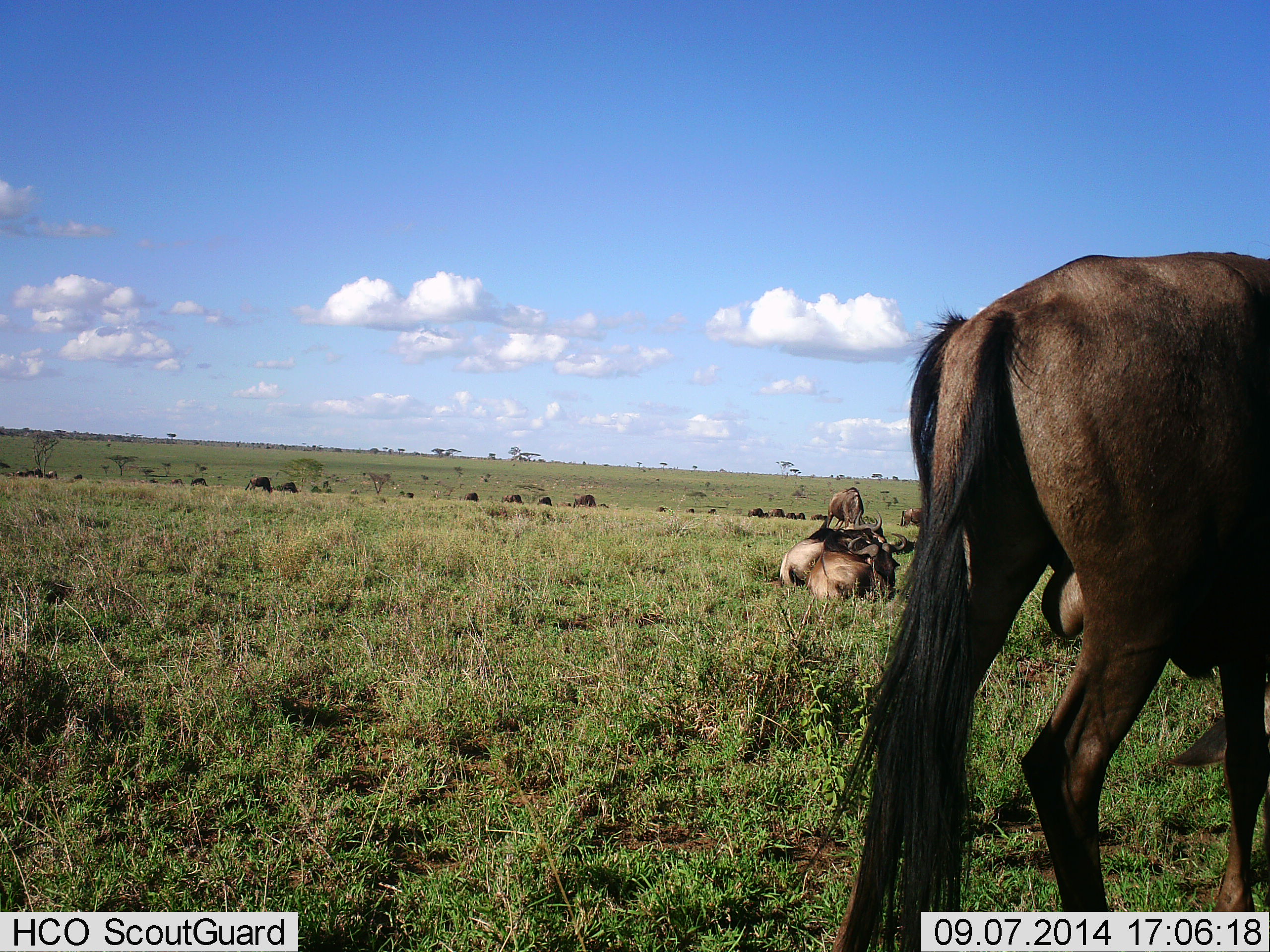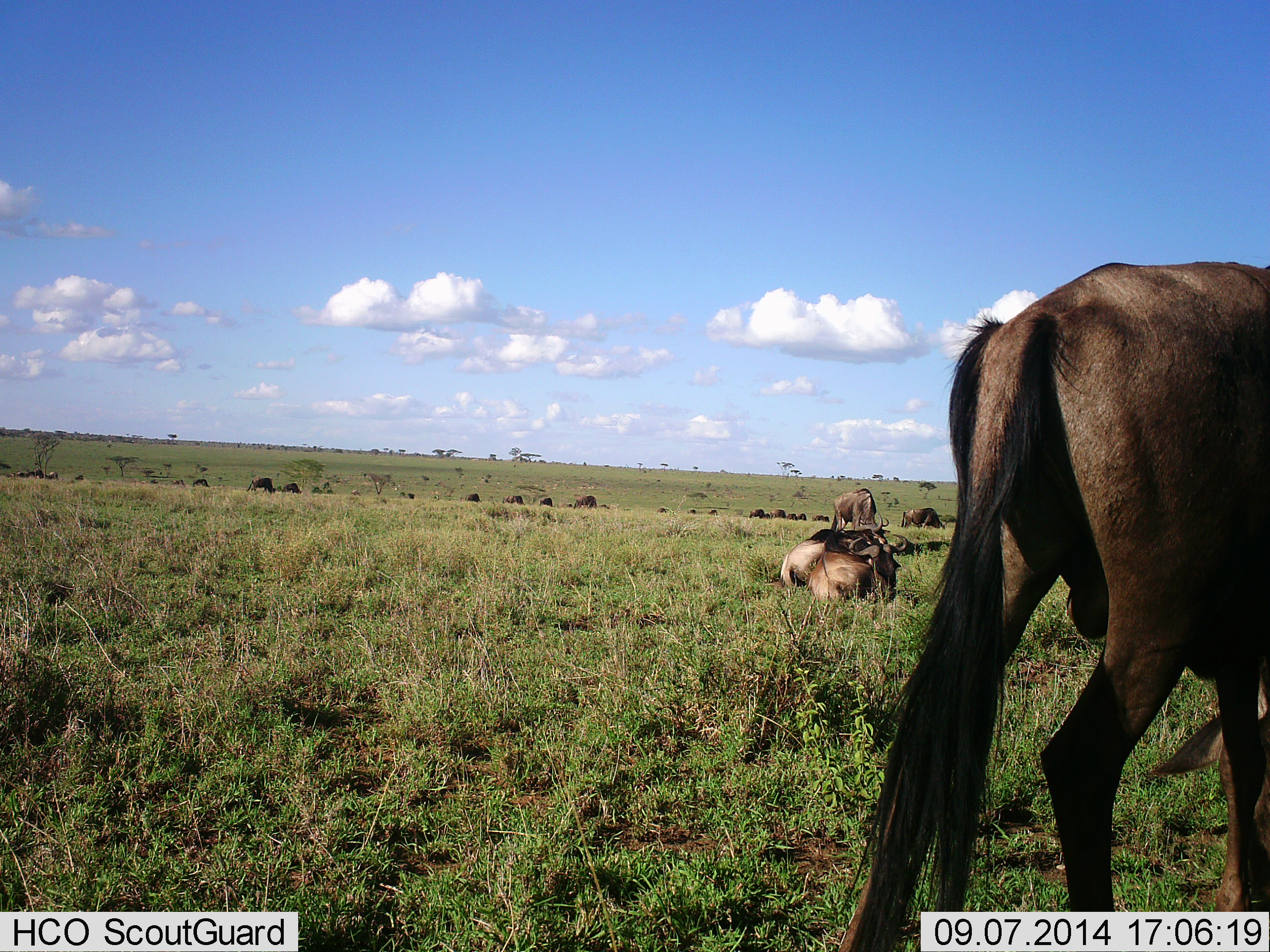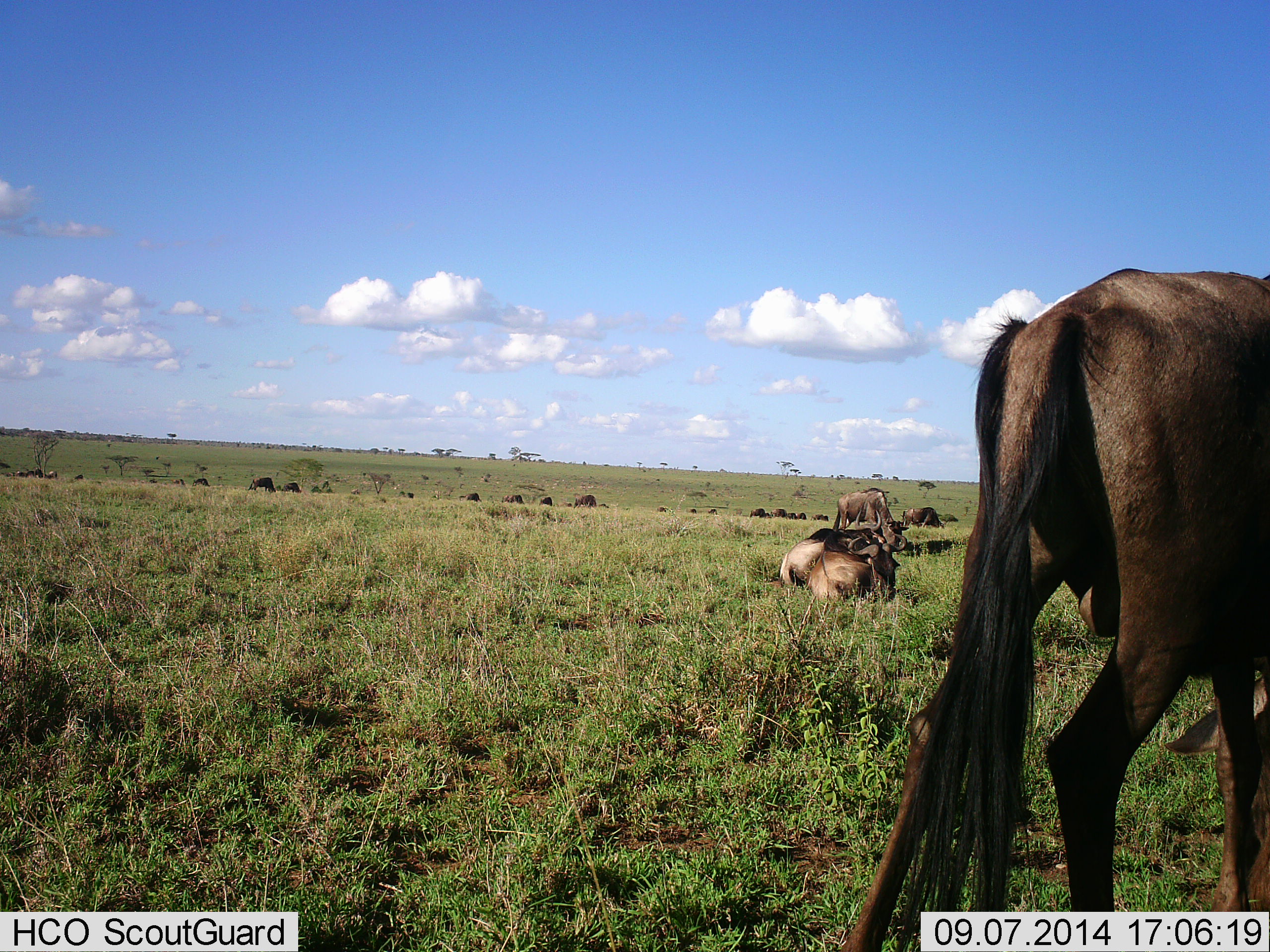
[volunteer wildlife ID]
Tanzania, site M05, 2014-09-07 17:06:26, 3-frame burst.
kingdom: Animalia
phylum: Chordata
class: Mammalia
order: Artiodactyla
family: Bovidae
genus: Connochaetes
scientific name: Connochaetes taurinus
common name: blue wildebeest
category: wildebeest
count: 11-50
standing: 40%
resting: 100%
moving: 50%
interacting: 0%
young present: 10%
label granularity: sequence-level